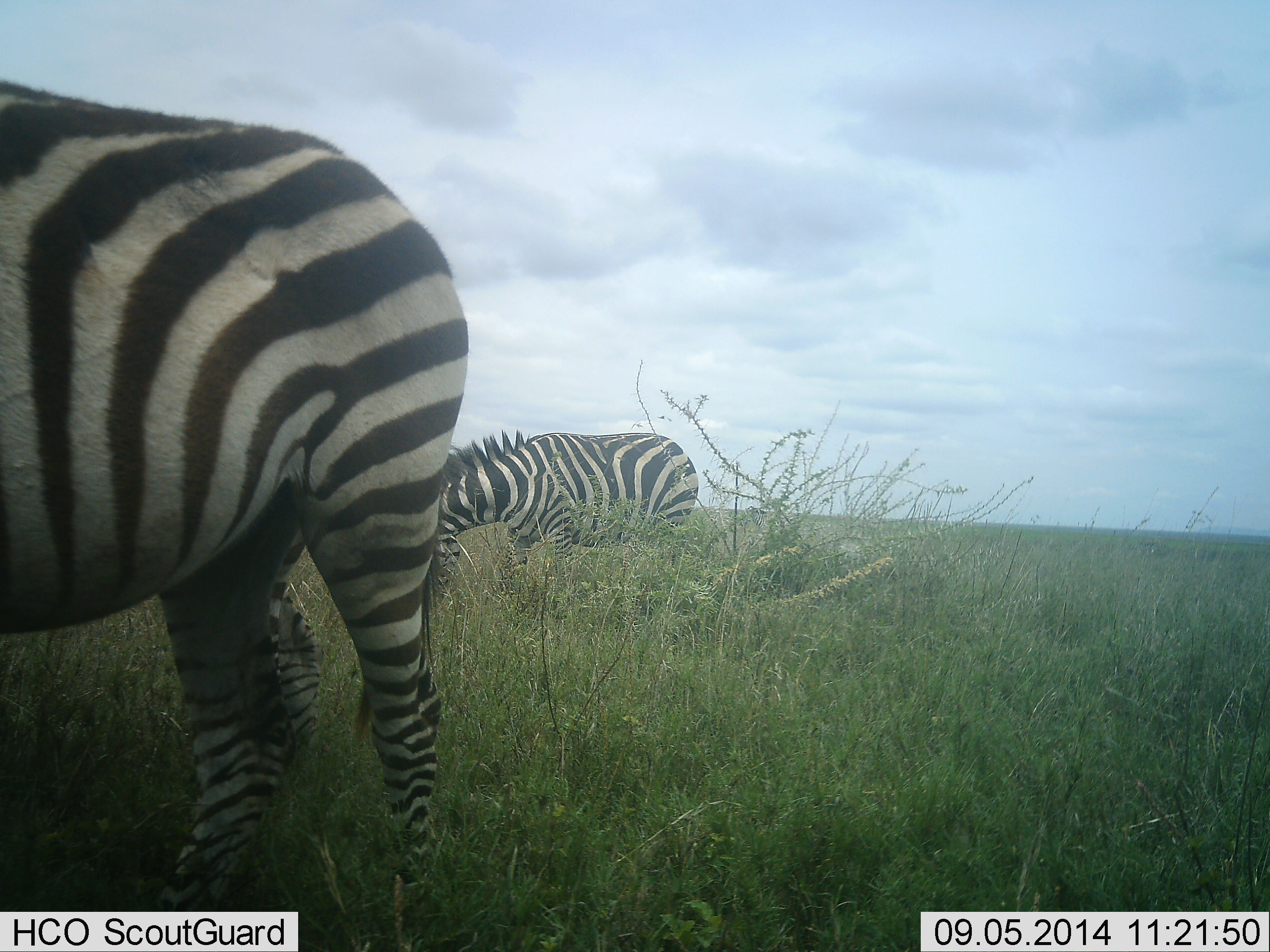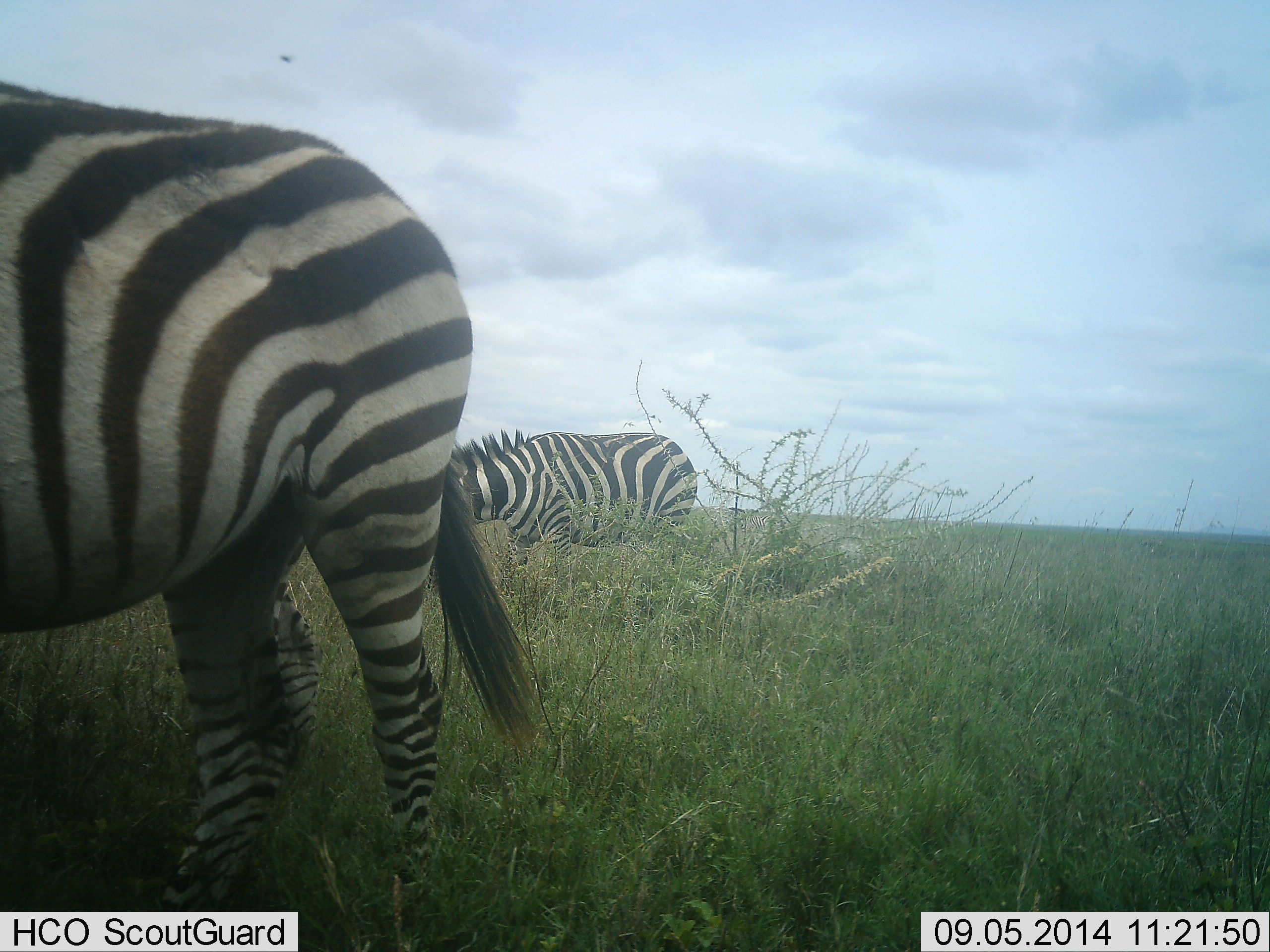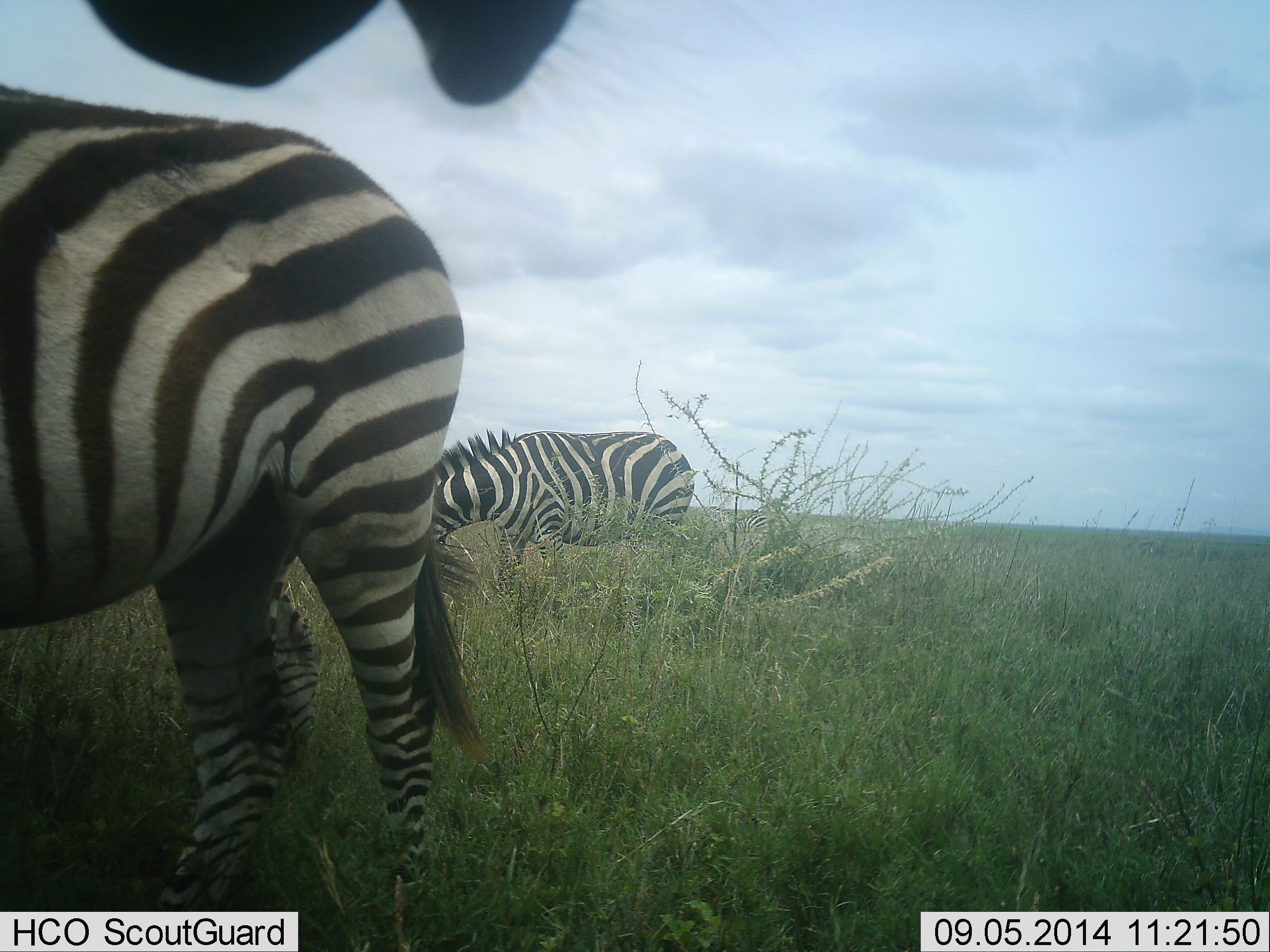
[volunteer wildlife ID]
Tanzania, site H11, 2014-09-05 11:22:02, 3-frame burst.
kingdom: Animalia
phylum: Chordata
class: Mammalia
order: Perissodactyla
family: Equidae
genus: Equus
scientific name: Equus quagga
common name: plains zebra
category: zebra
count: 3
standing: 60%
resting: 0%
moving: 0%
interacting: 0%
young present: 0%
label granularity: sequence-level